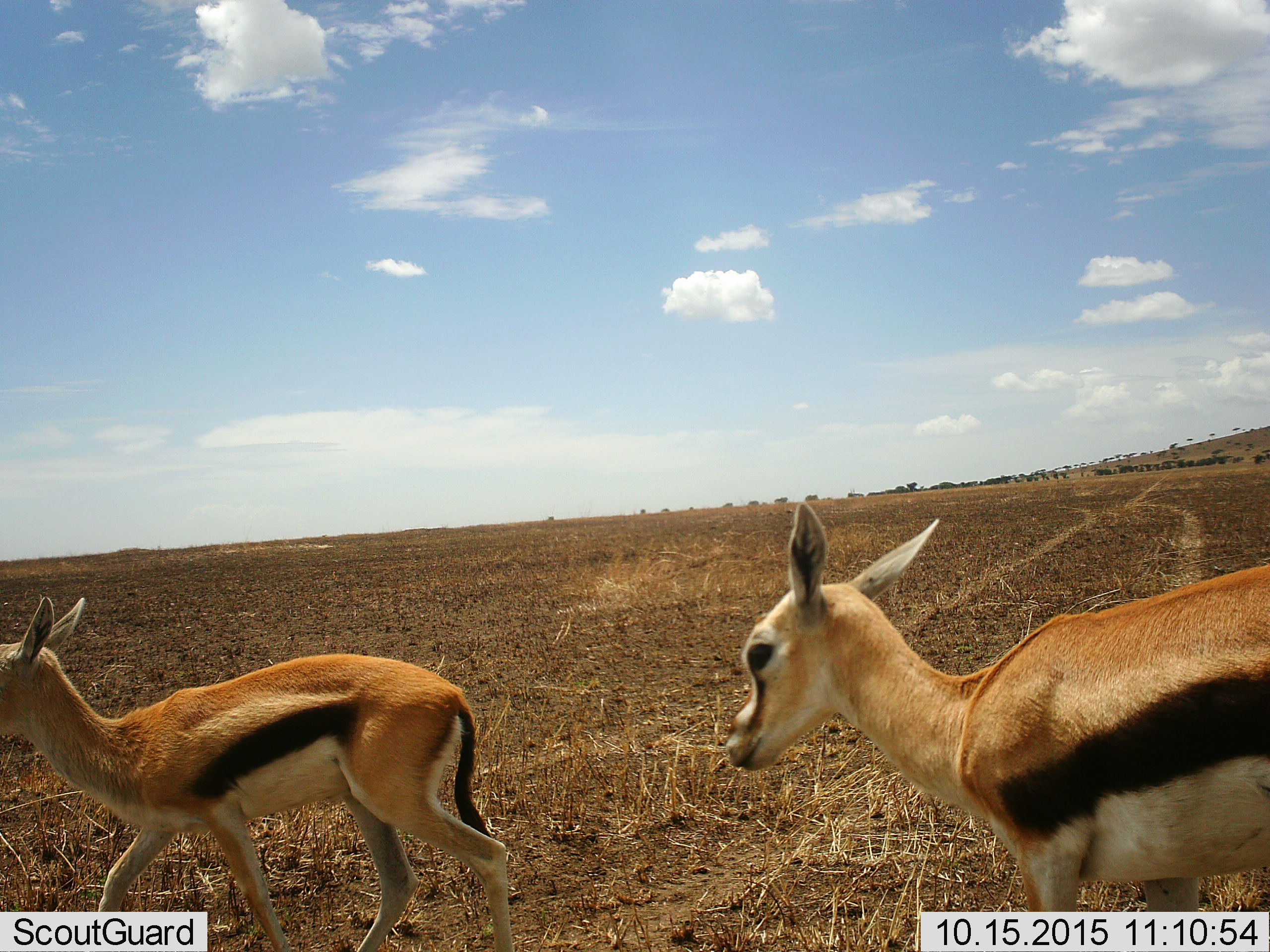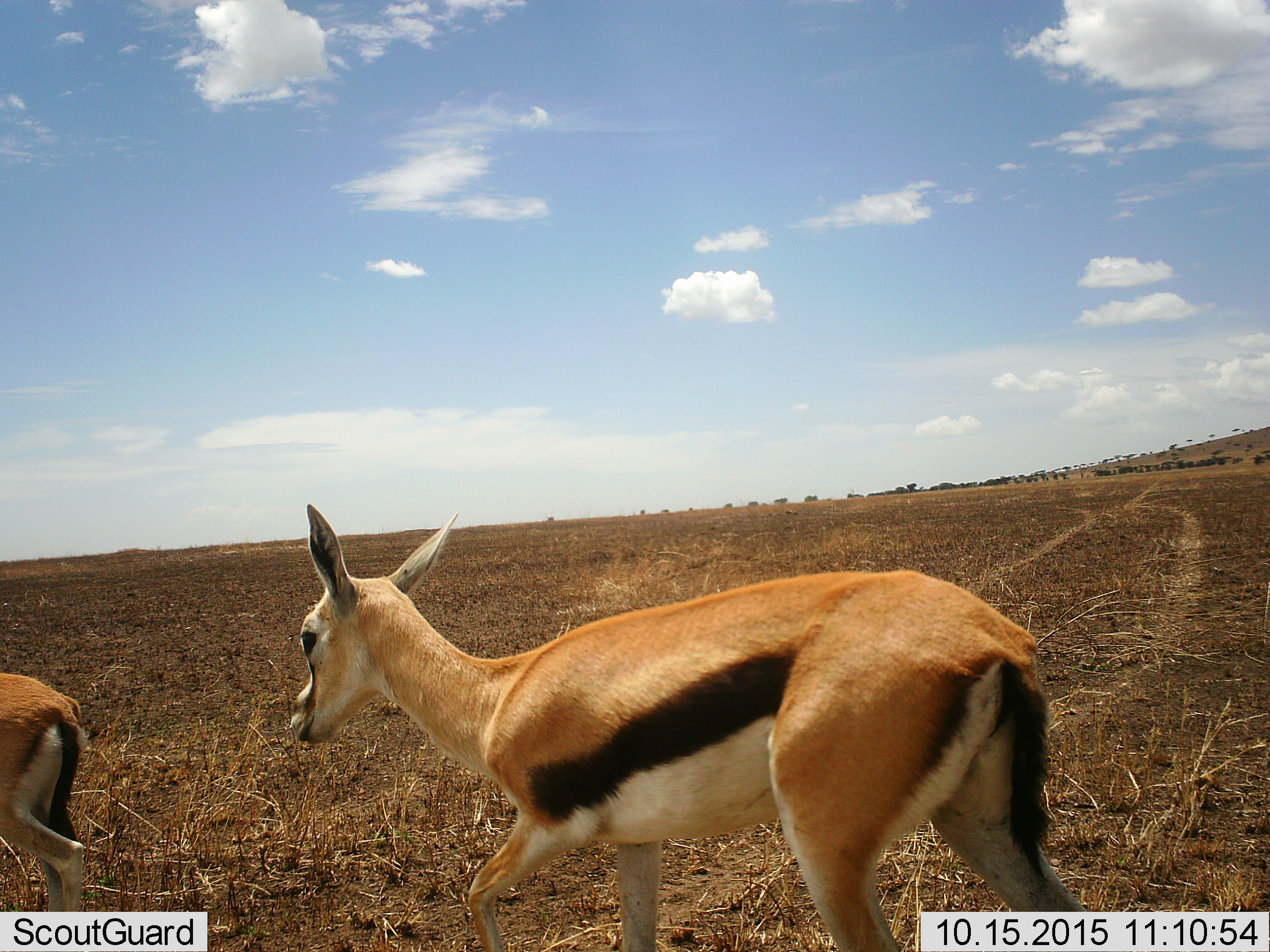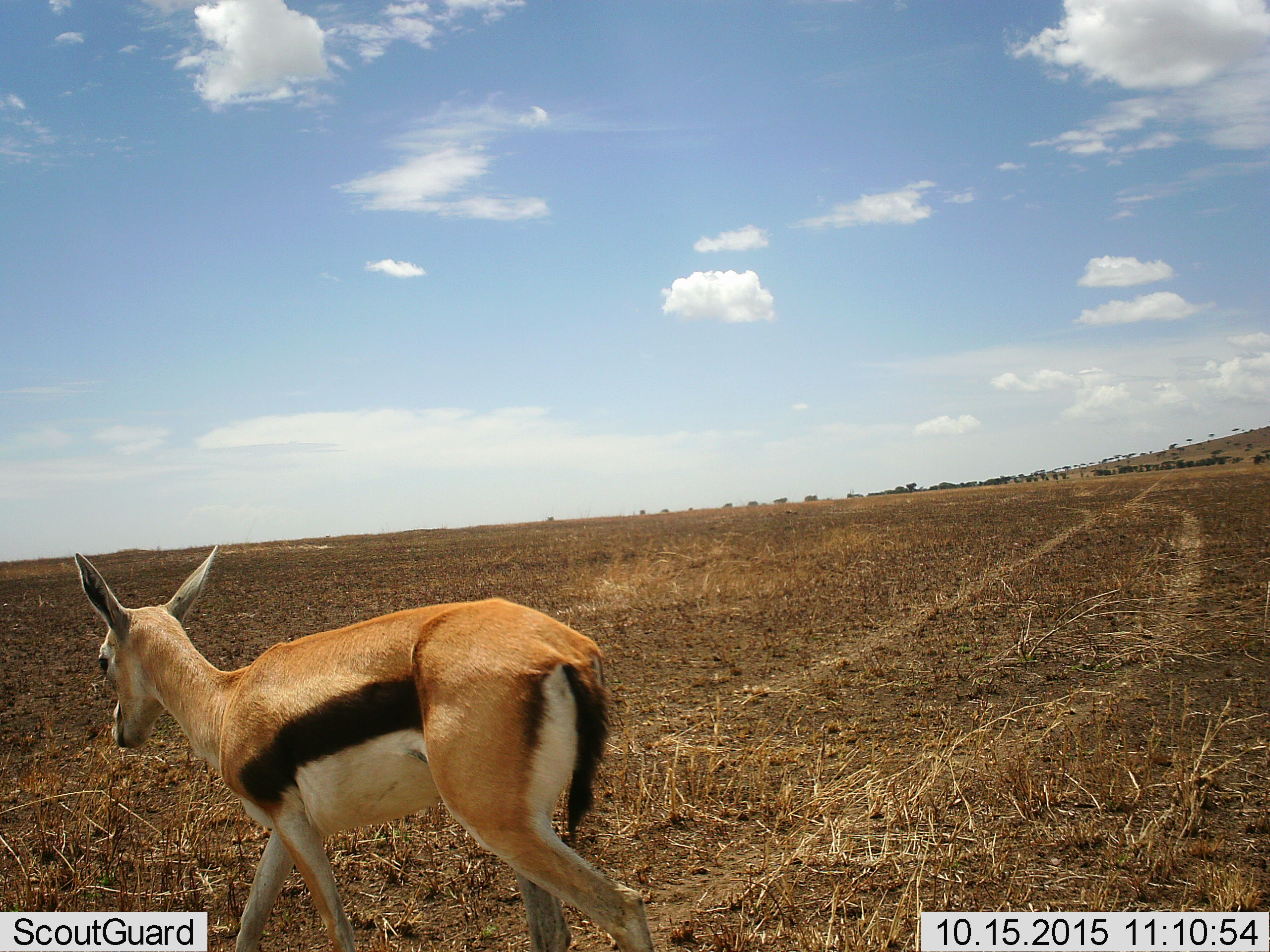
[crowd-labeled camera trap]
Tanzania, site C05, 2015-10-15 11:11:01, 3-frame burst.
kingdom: Animalia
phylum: Chordata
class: Mammalia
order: Artiodactyla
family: Bovidae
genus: Eudorcas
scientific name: Eudorcas thomsonii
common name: thomson's gazelle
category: gazellethomsons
Gazellethomsons (thomson's gazelle) (Eudorcas thomsonii), count 2. Behavior (volunteer vote fractions): standing 12%, resting 0%, moving 94%, interacting 6%. Young present (vote fraction): 35%. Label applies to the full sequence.